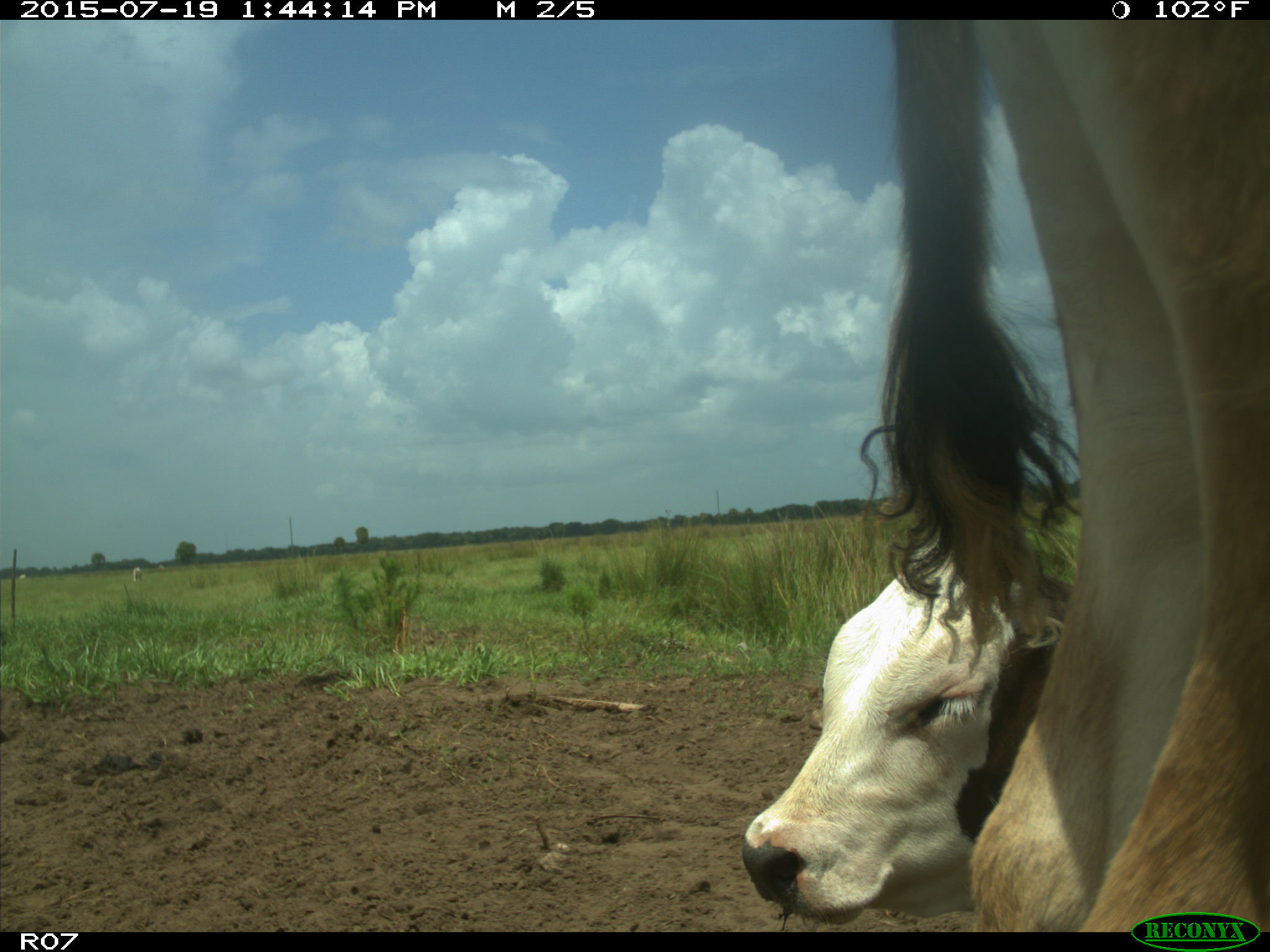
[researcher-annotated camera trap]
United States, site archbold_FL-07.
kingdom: Animalia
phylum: Chordata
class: Mammalia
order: Artiodactyla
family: Bovidae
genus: Bos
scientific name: Bos taurus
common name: domestic cow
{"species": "Bos taurus (domestic cow)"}